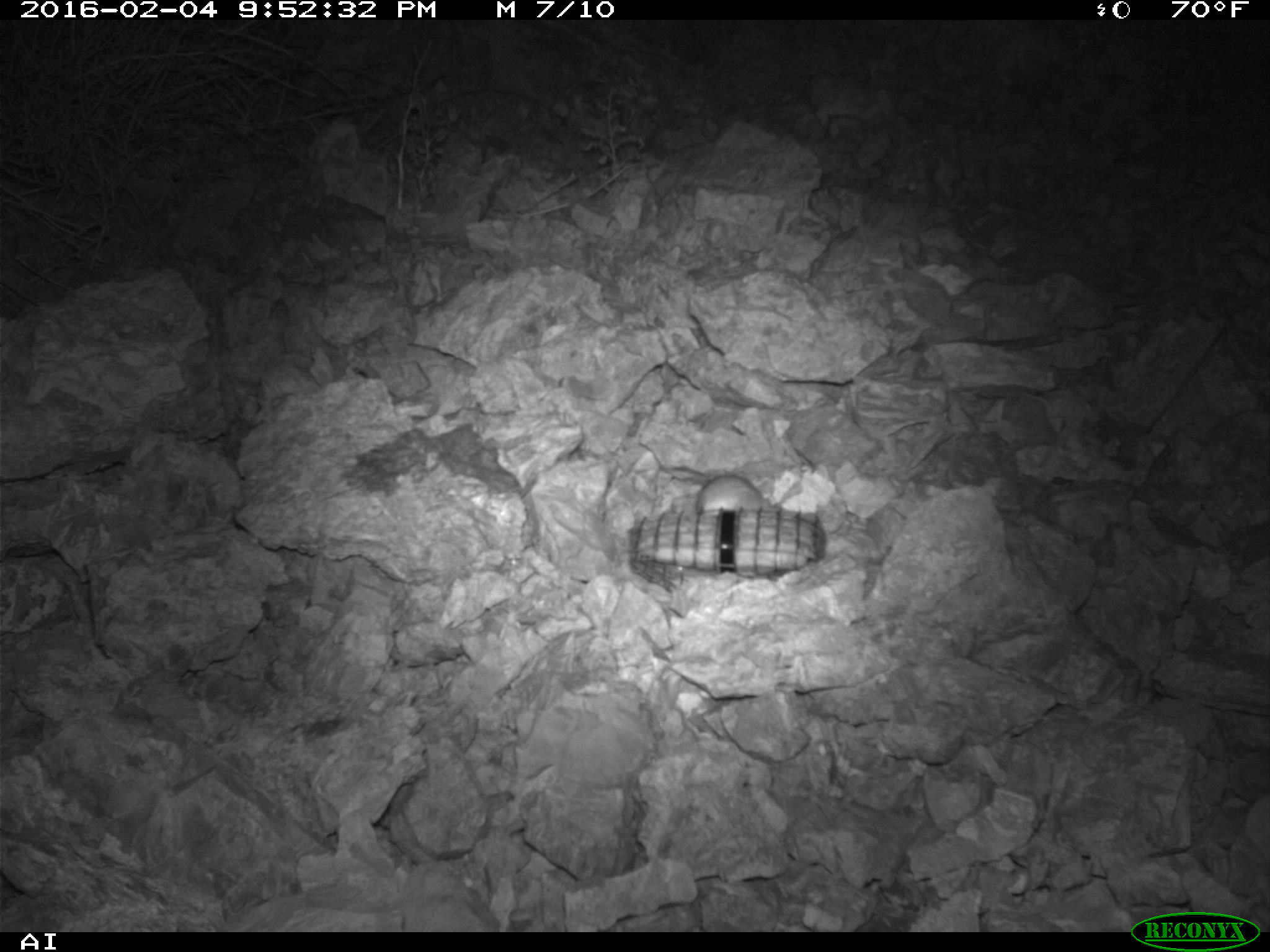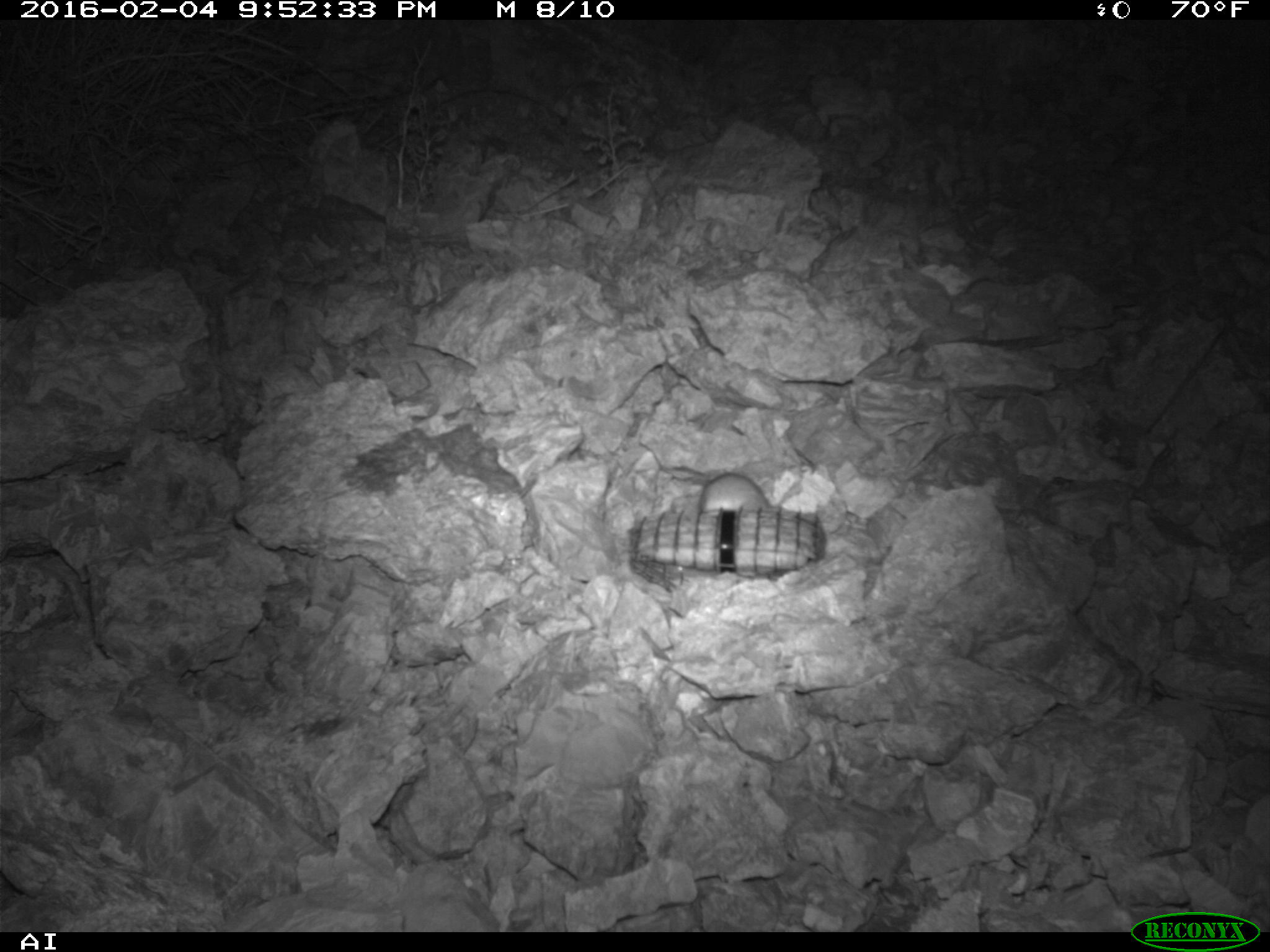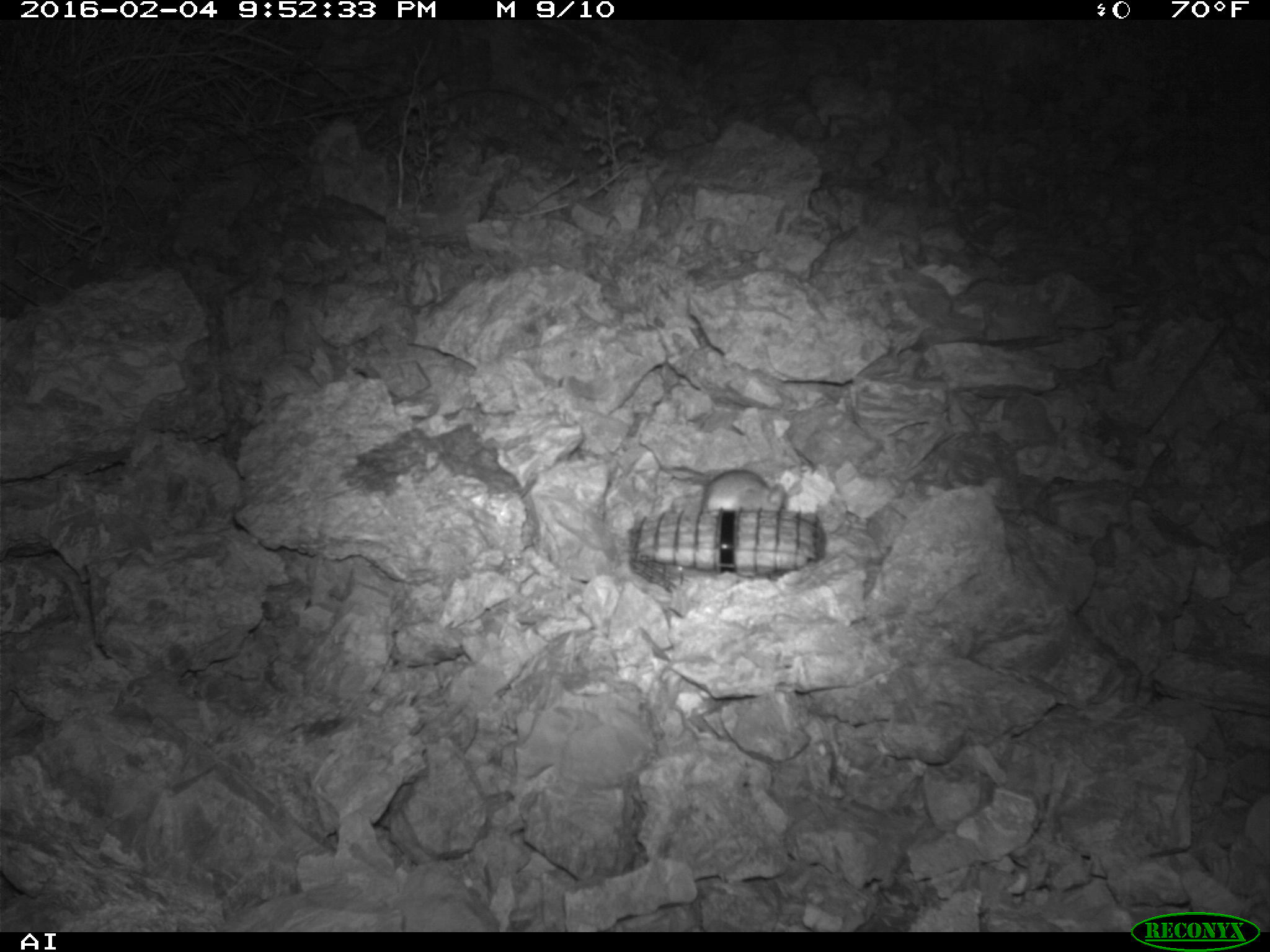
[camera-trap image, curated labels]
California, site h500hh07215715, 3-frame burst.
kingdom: Animalia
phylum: Chordata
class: Mammalia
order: Rodentia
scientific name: Rodentia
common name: rodent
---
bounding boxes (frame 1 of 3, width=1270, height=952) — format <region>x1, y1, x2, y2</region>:
rodent: <region>695, 474, 784, 512</region>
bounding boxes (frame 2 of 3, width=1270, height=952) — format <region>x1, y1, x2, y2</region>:
rodent: <region>697, 473, 770, 513</region>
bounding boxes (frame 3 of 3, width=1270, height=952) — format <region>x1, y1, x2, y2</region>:
rodent: <region>699, 470, 788, 513</region>